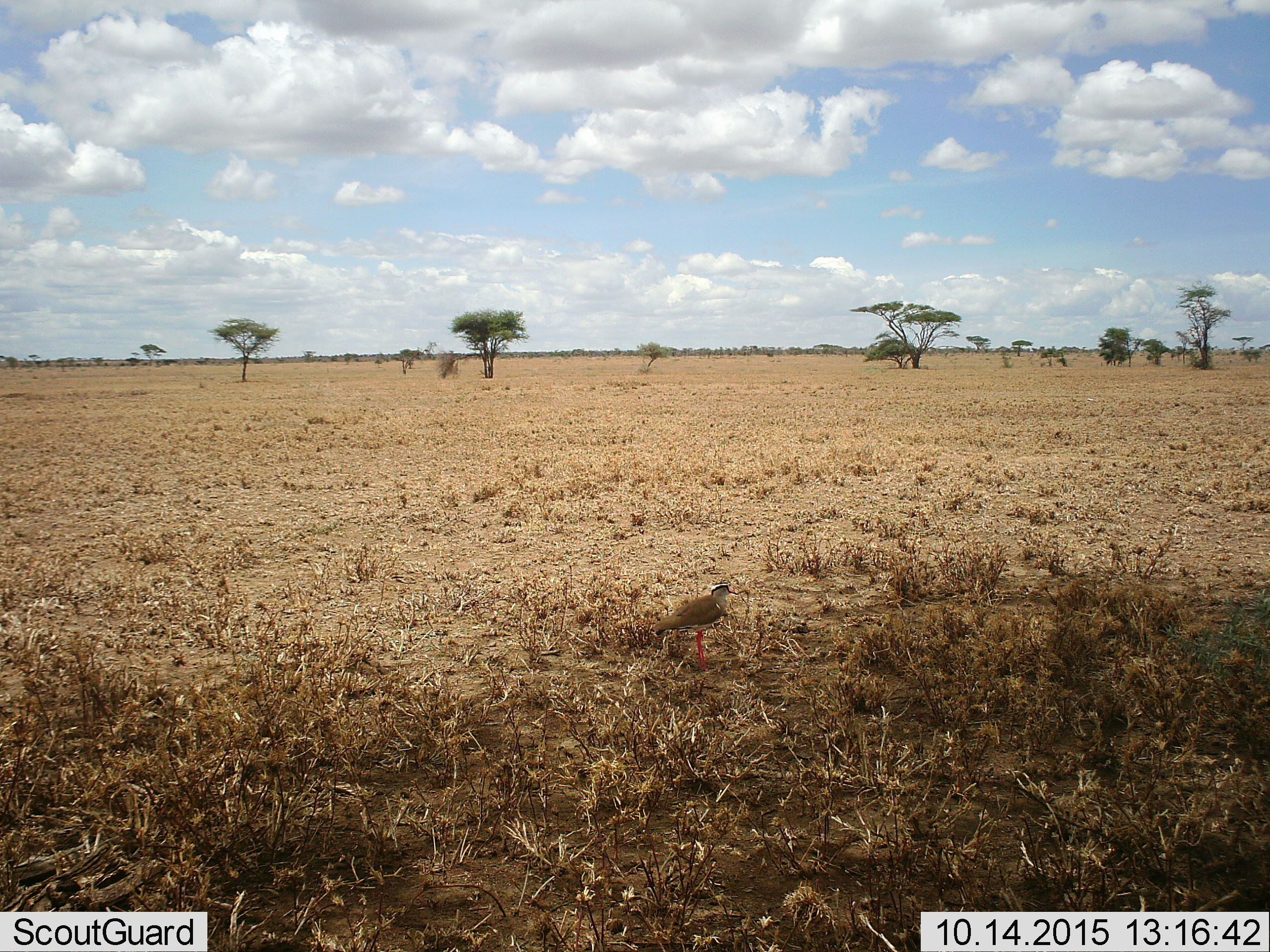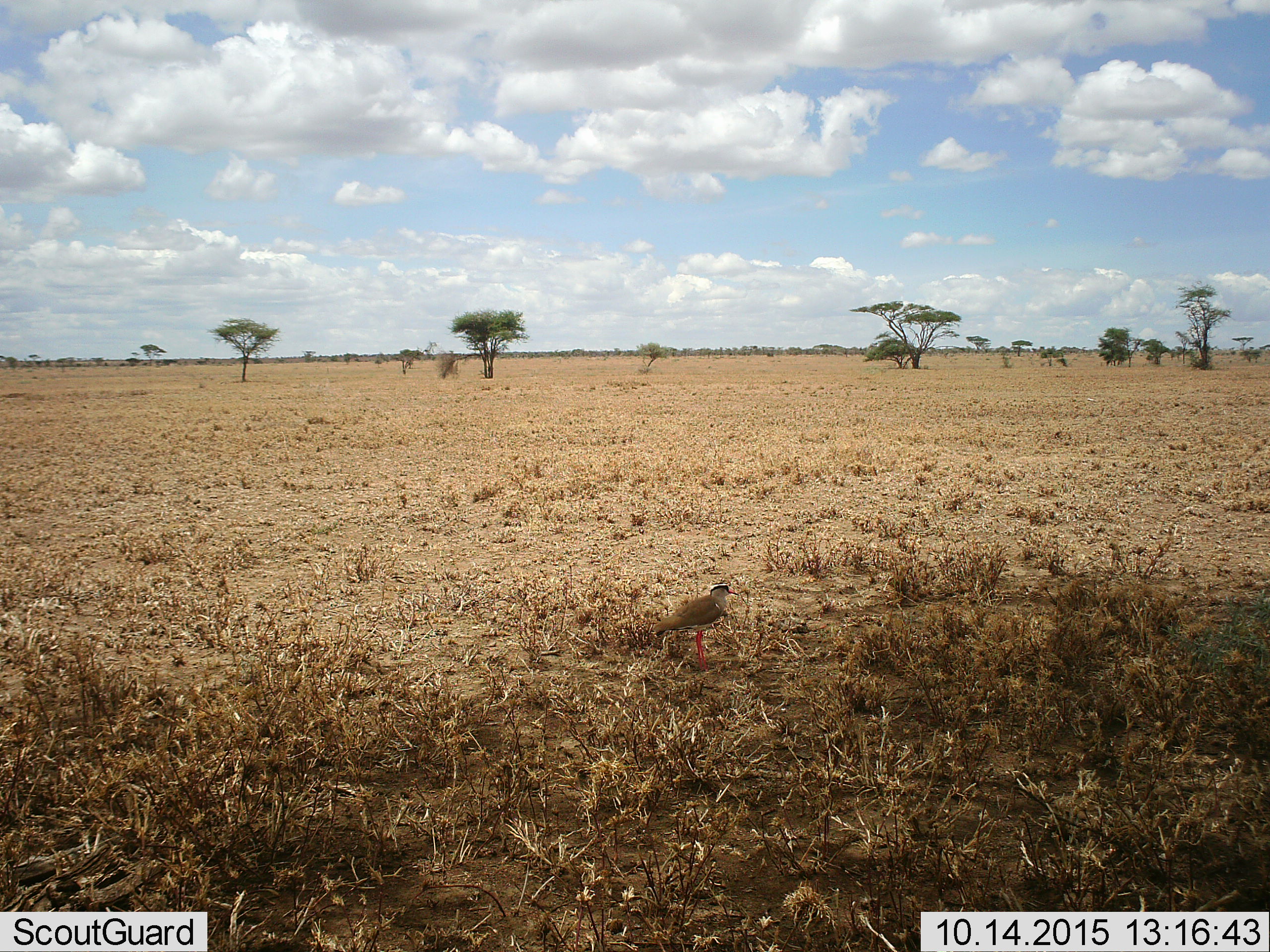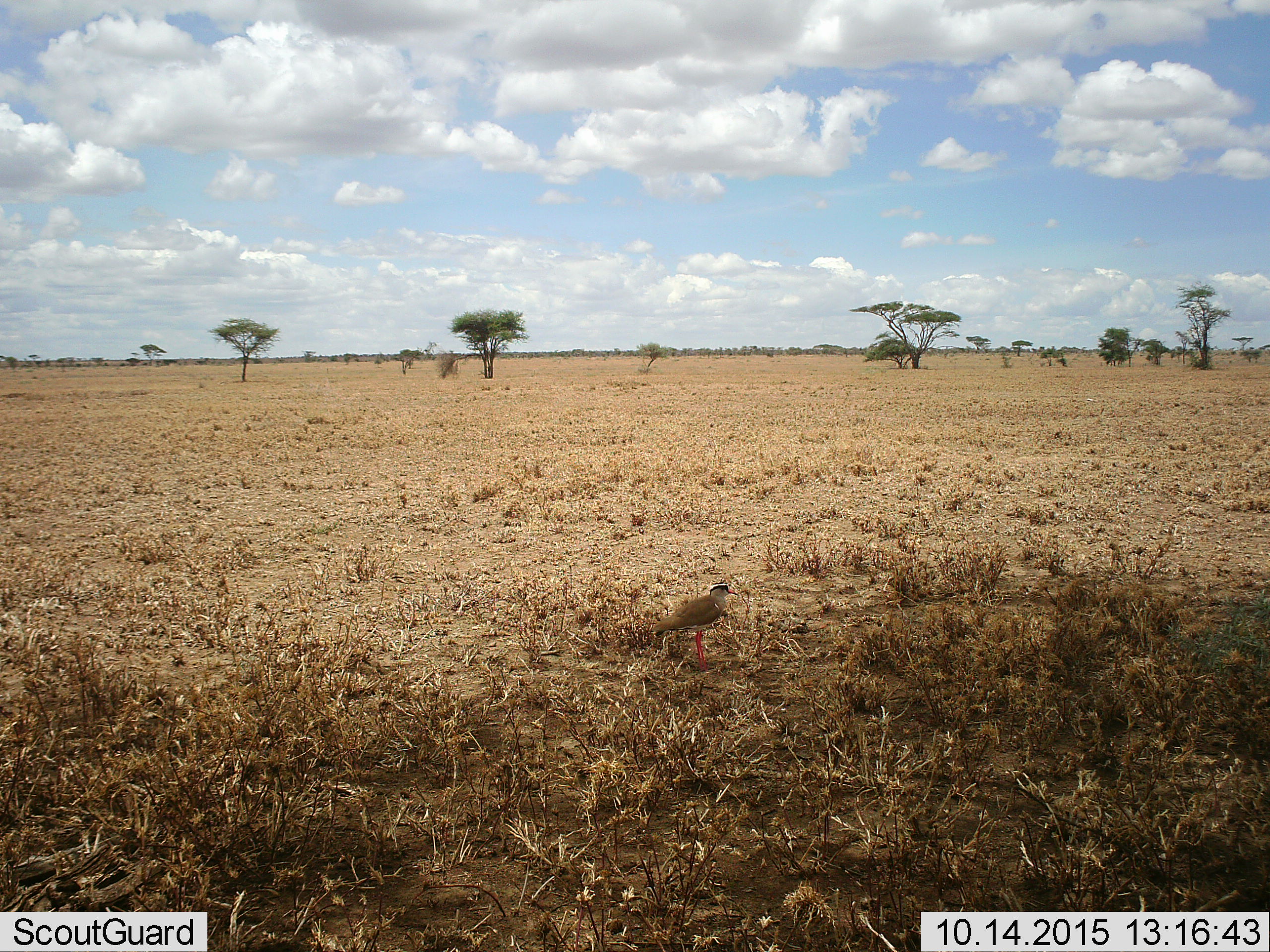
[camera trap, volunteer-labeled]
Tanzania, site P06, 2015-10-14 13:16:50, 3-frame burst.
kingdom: Animalia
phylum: Chordata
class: Aves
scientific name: Aves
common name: bird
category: otherbird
Otherbird (bird) (Aves), count 1. Behavior (volunteer vote fractions): standing 100%, resting 0%, moving 0%, interacting 0%. Young present (vote fraction): 0%. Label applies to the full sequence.